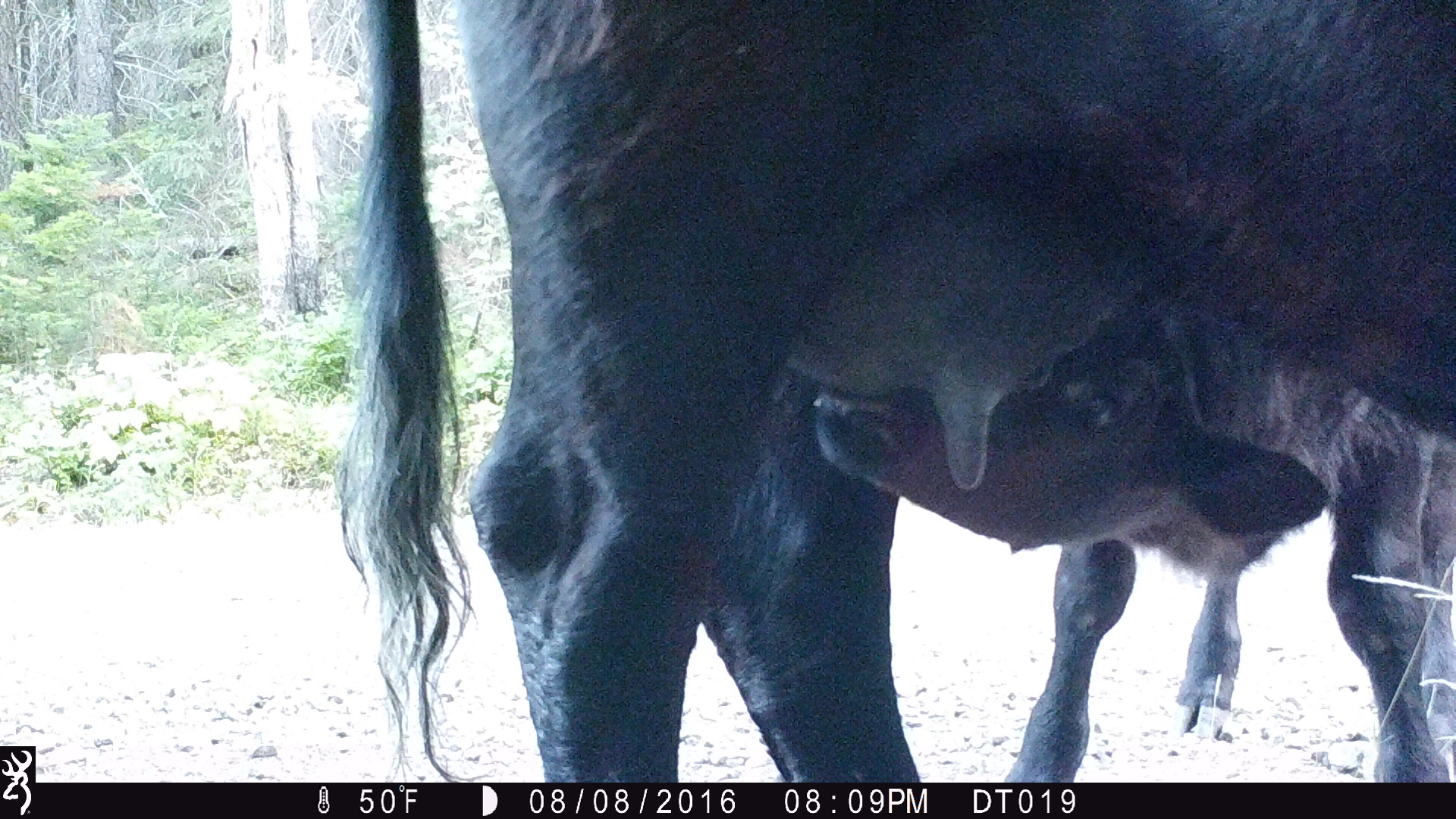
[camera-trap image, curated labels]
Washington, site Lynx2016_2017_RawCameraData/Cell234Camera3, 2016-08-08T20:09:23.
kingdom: Animalia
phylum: Chordata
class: Mammalia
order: Artiodactyla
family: Bovidae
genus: Bos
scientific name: Bos taurus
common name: domestic cattle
Domestic cattle (Bos taurus). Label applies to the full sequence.